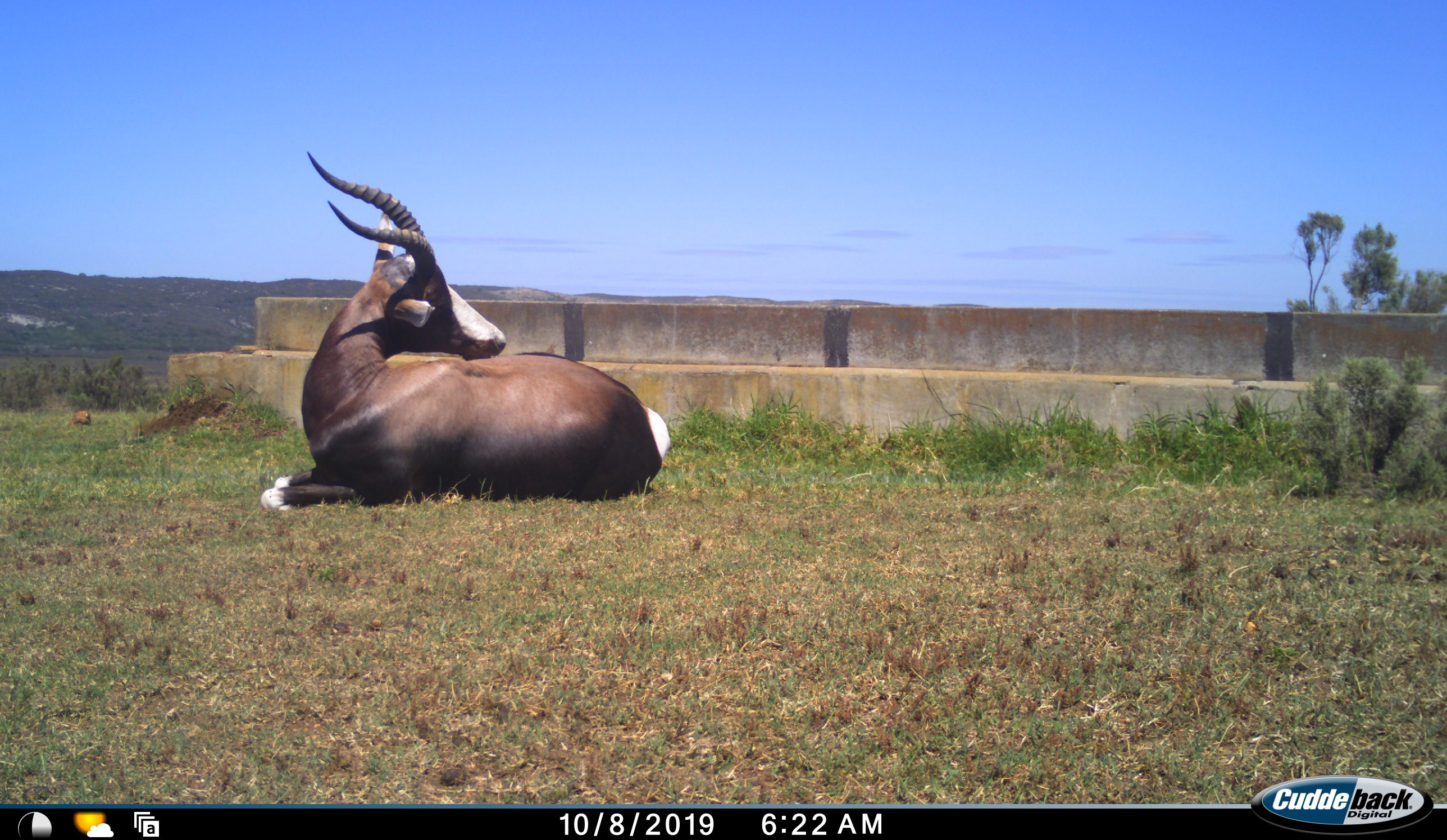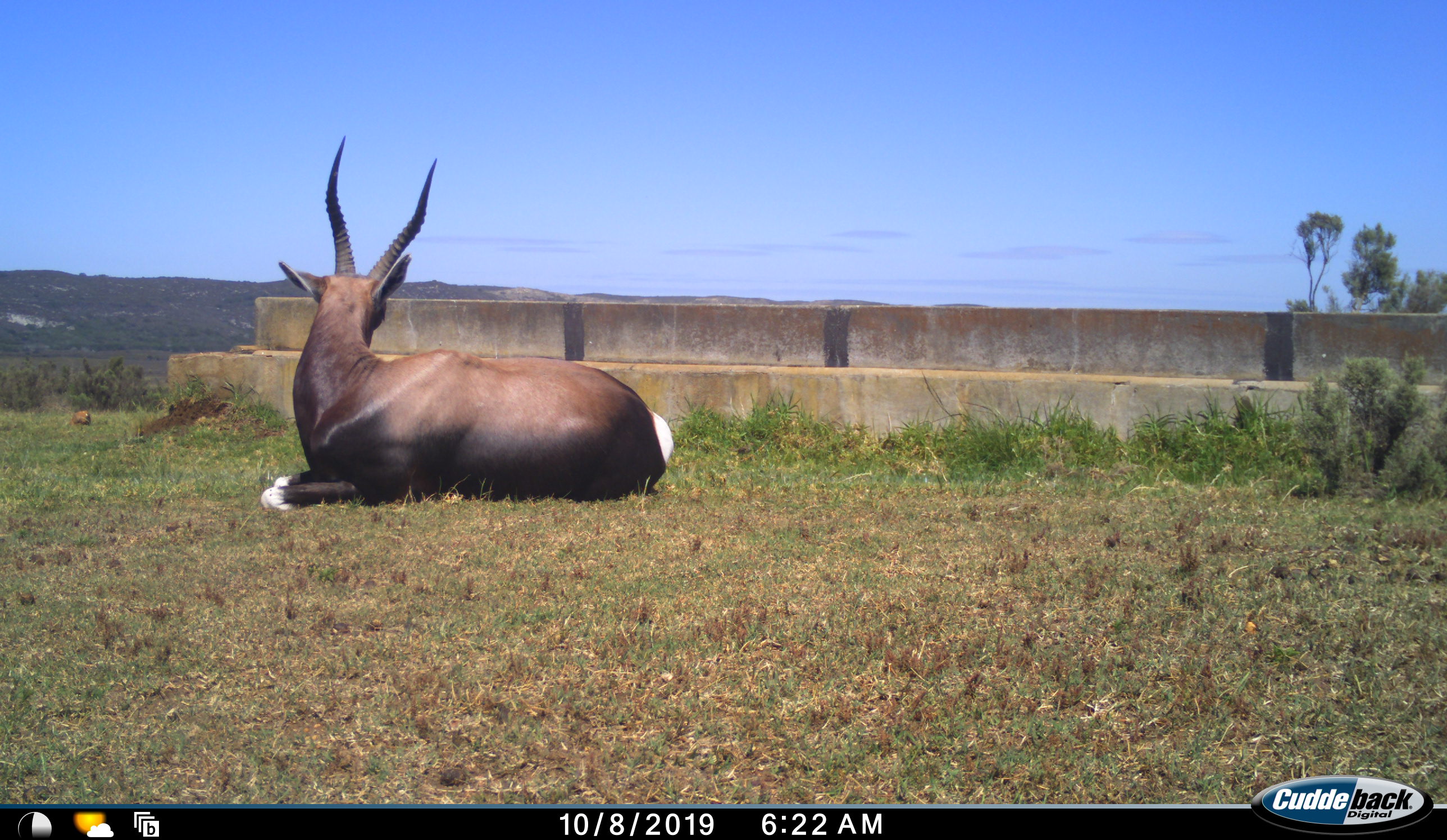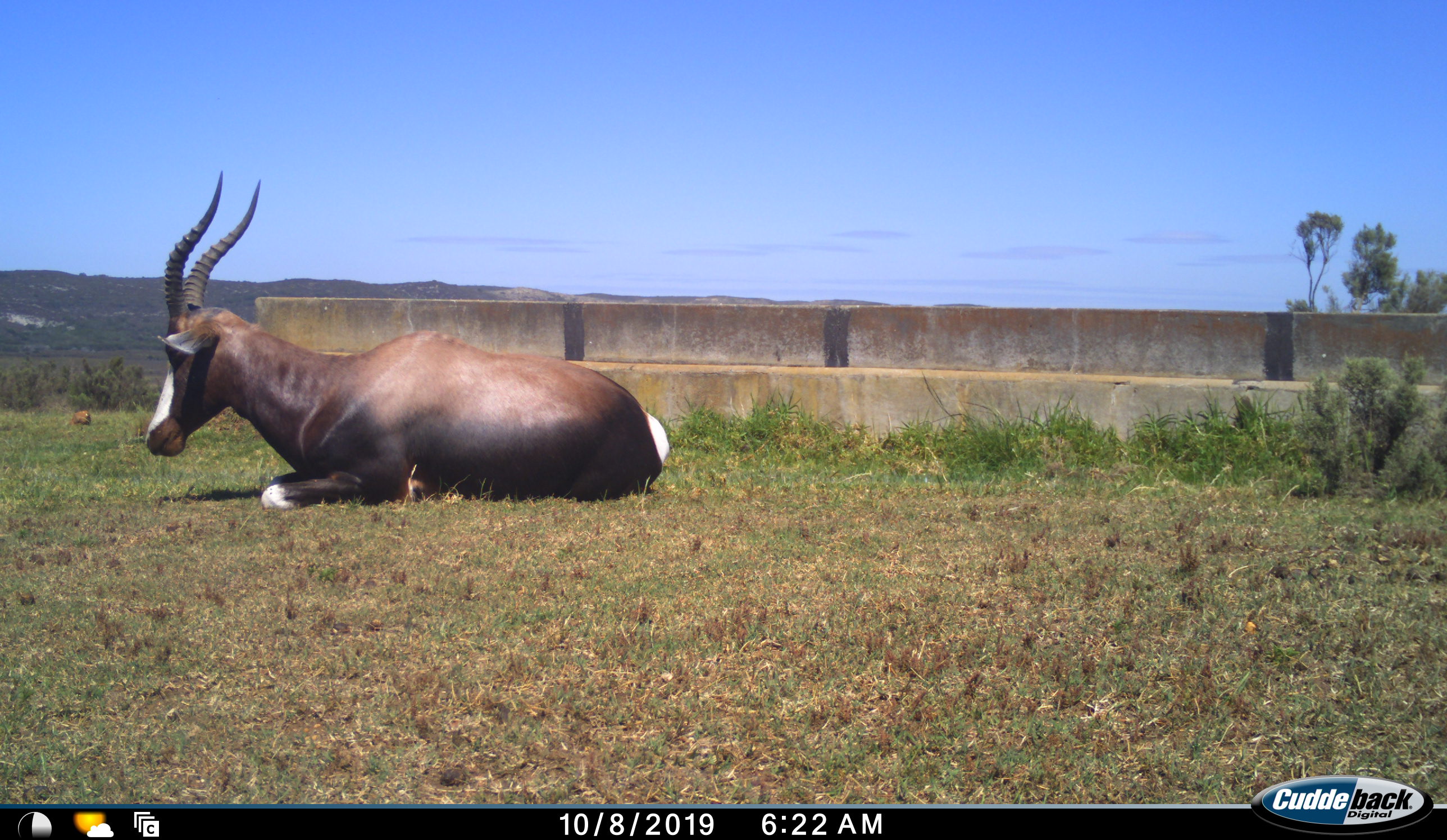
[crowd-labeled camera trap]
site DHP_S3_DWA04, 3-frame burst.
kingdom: Animalia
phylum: Chordata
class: Mammalia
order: Artiodactyla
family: Bovidae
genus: Damaliscus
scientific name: Damaliscus pygargus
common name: bontebok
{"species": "bontebok (Damaliscus pygargus)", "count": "1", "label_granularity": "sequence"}